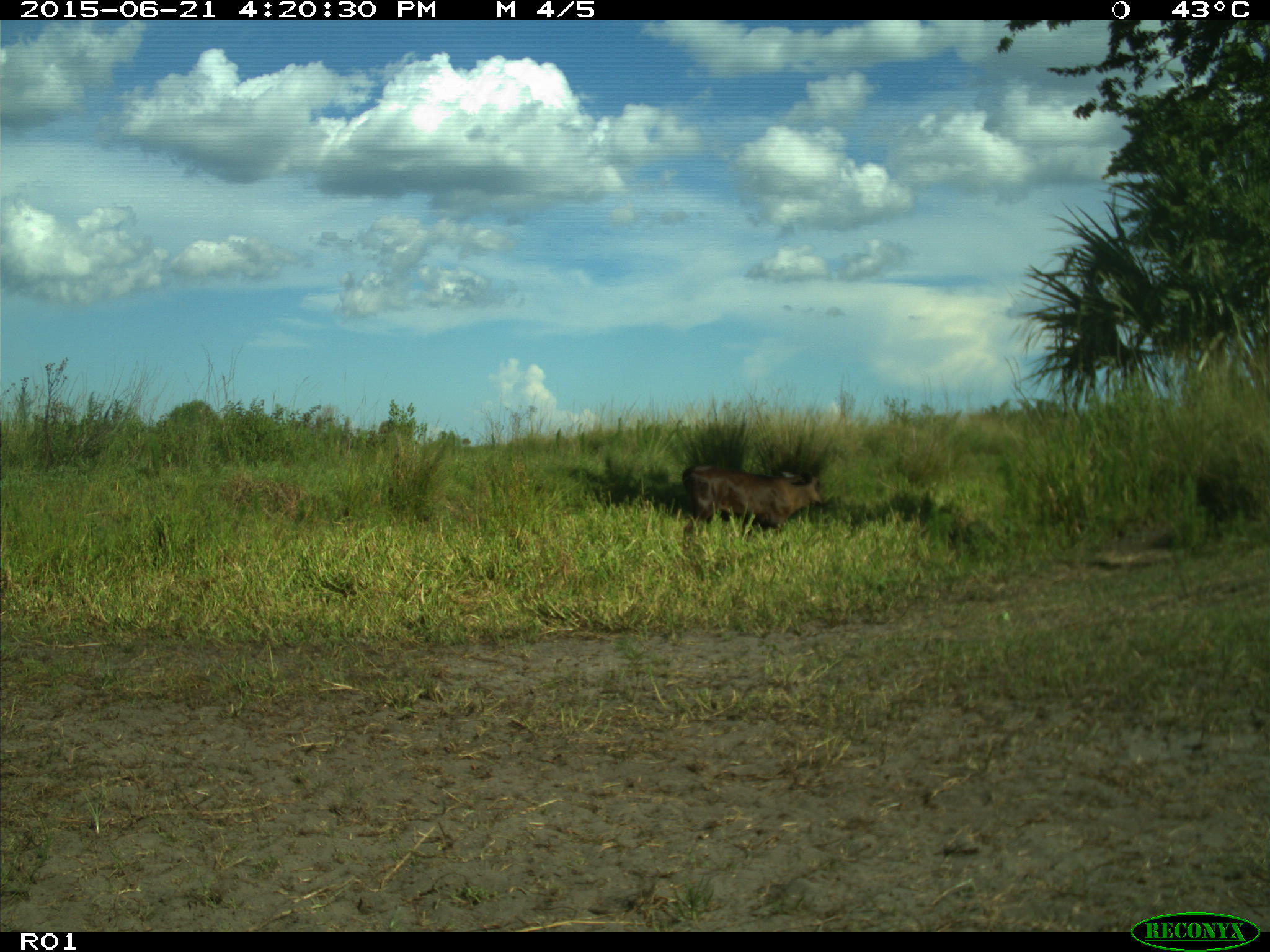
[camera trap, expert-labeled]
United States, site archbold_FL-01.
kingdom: Animalia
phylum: Chordata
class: Mammalia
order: Artiodactyla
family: Bovidae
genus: Bos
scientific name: Bos taurus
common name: domestic cow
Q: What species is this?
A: Bos taurus (domestic cow).